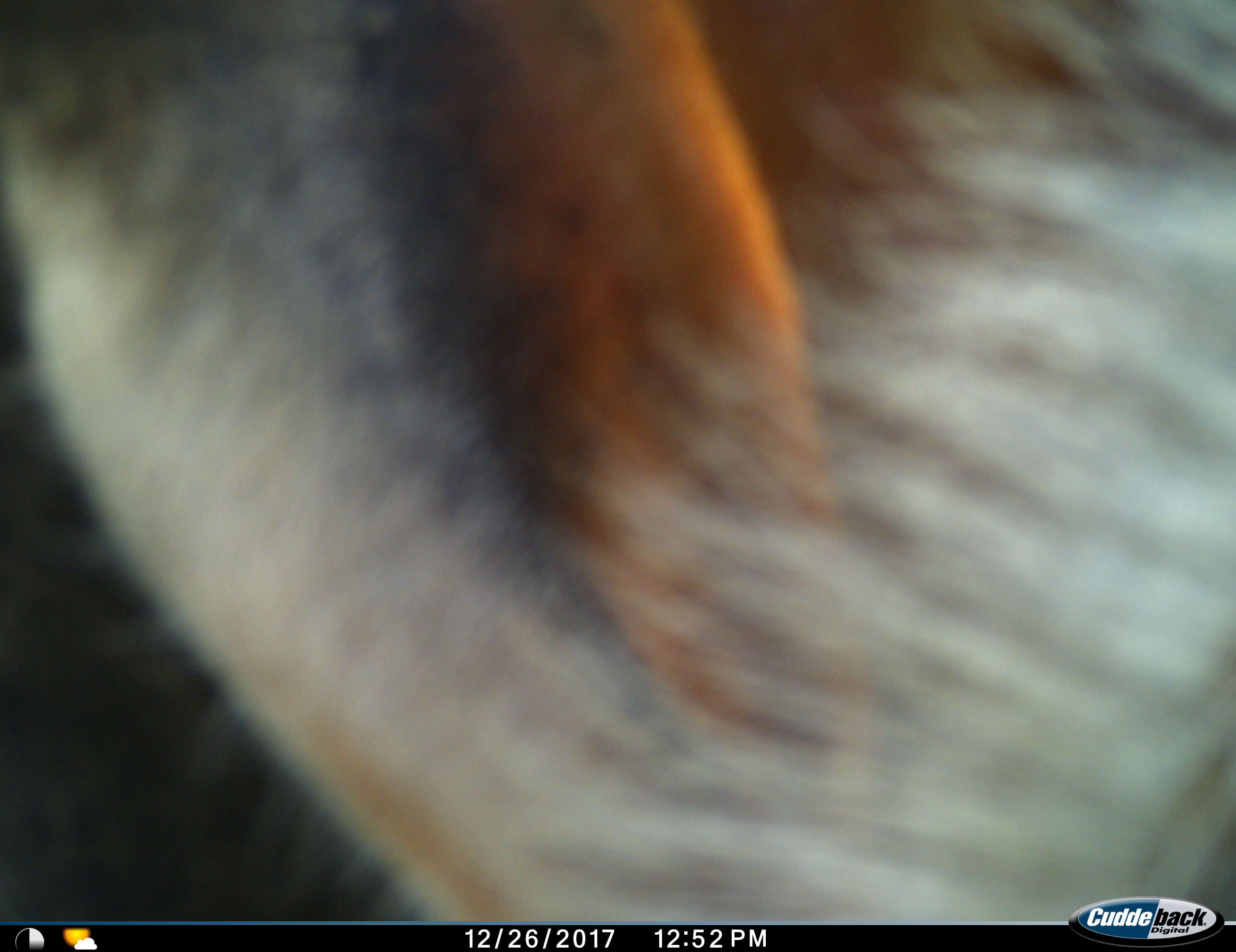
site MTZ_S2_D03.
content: unidentified animal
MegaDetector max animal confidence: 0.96